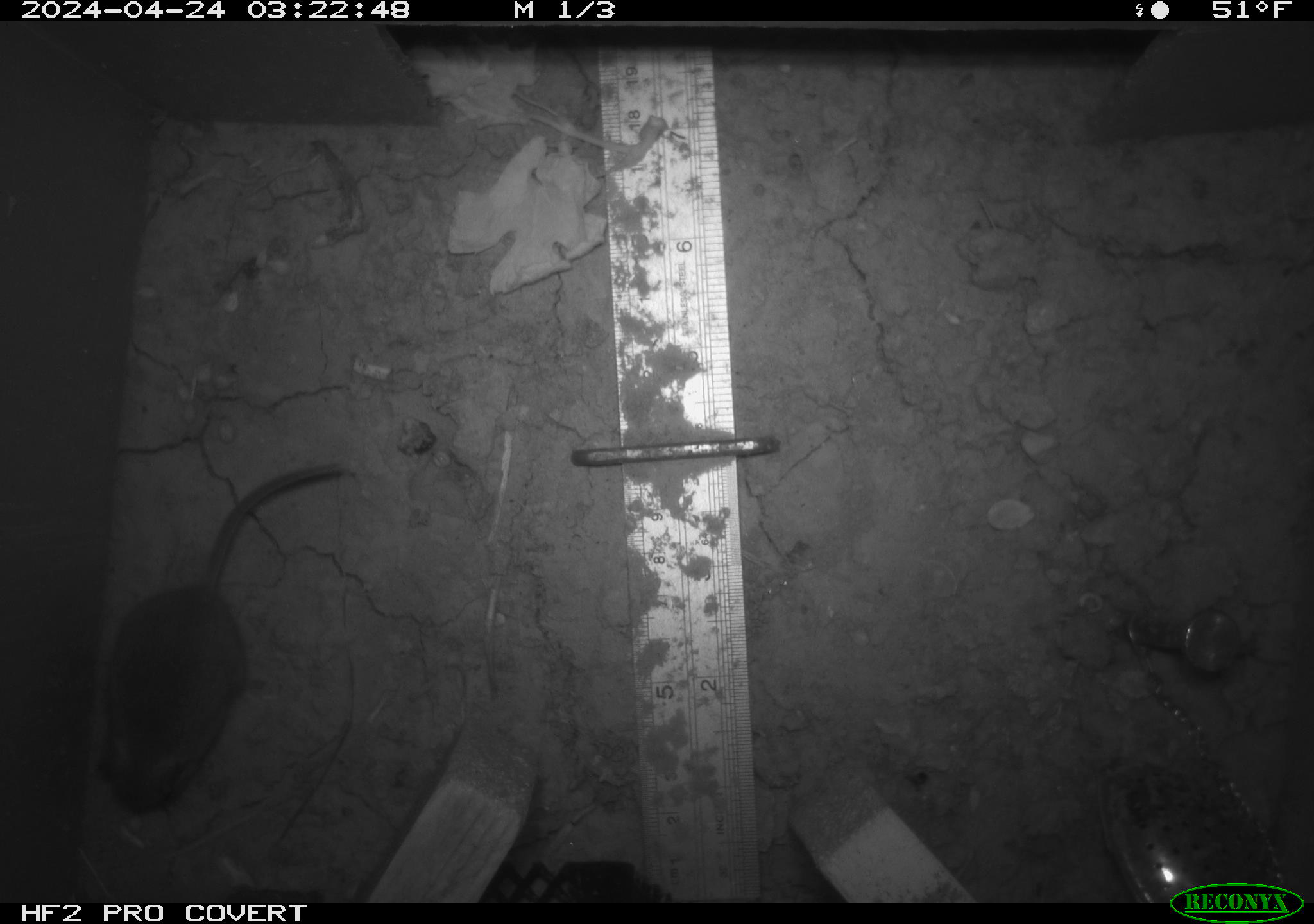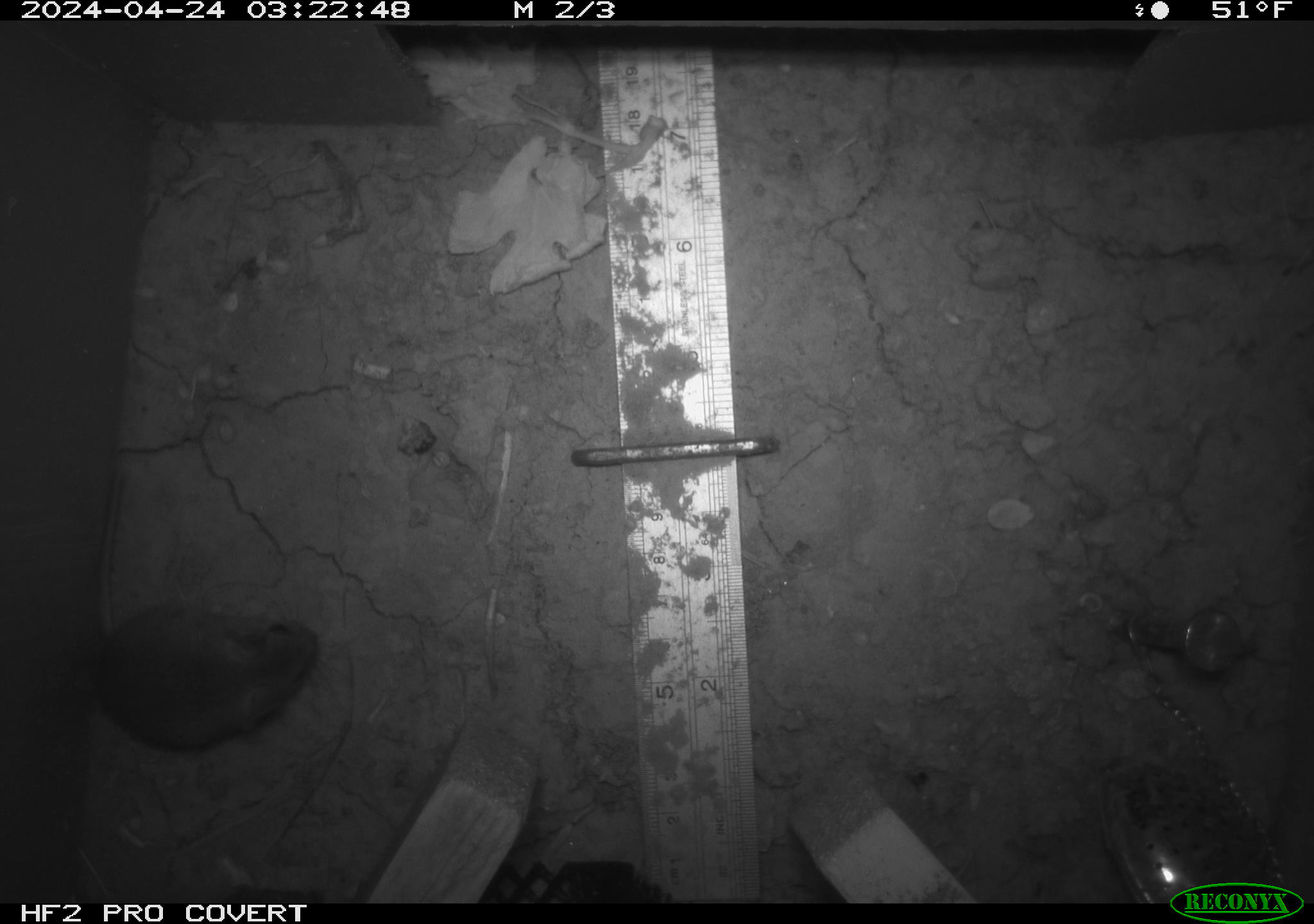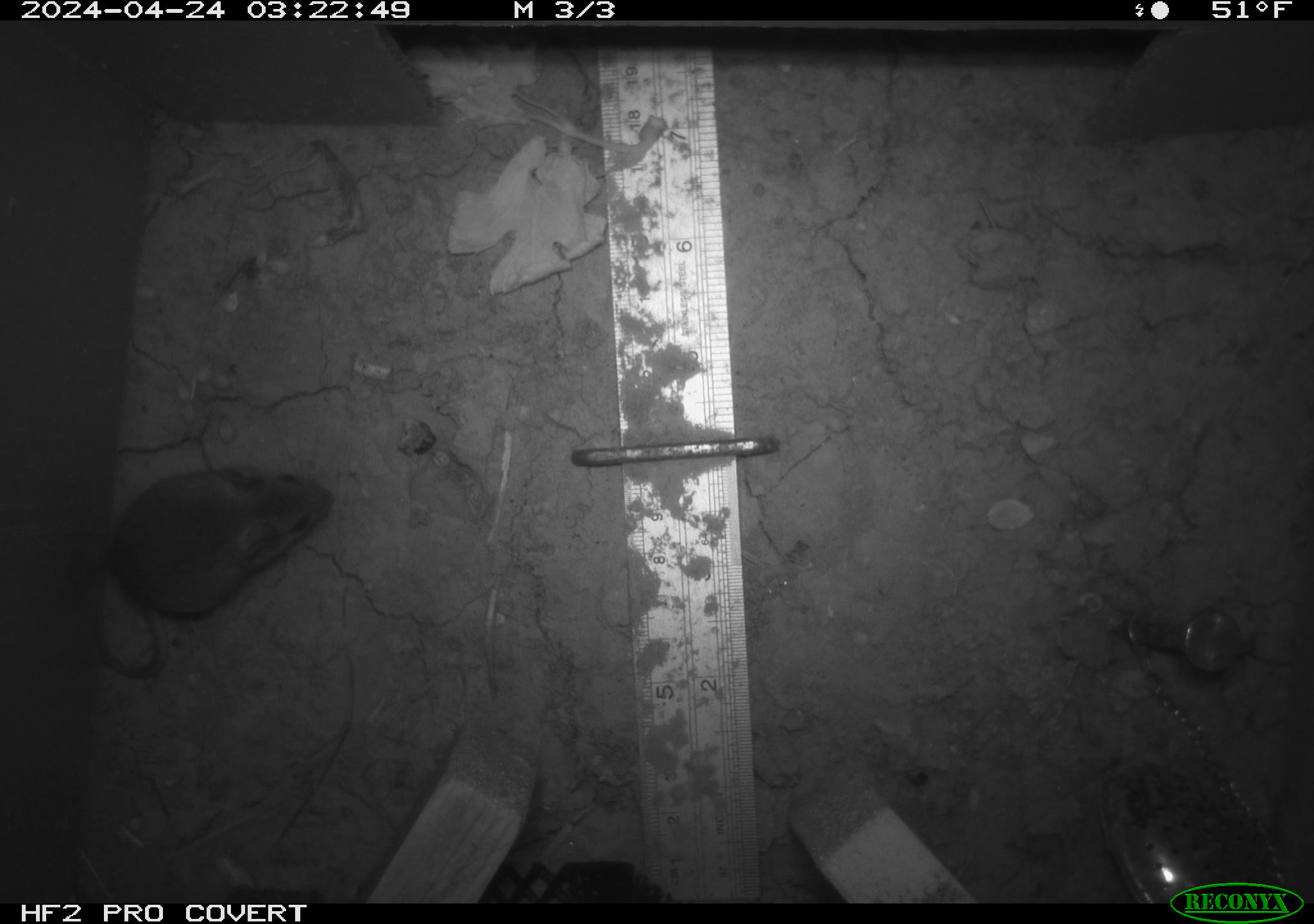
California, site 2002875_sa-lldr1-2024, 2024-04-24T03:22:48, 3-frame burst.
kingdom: Animalia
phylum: Chordata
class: Mammalia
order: Rodentia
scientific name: Rodentia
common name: mouse species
Mouse species (Rodentia).